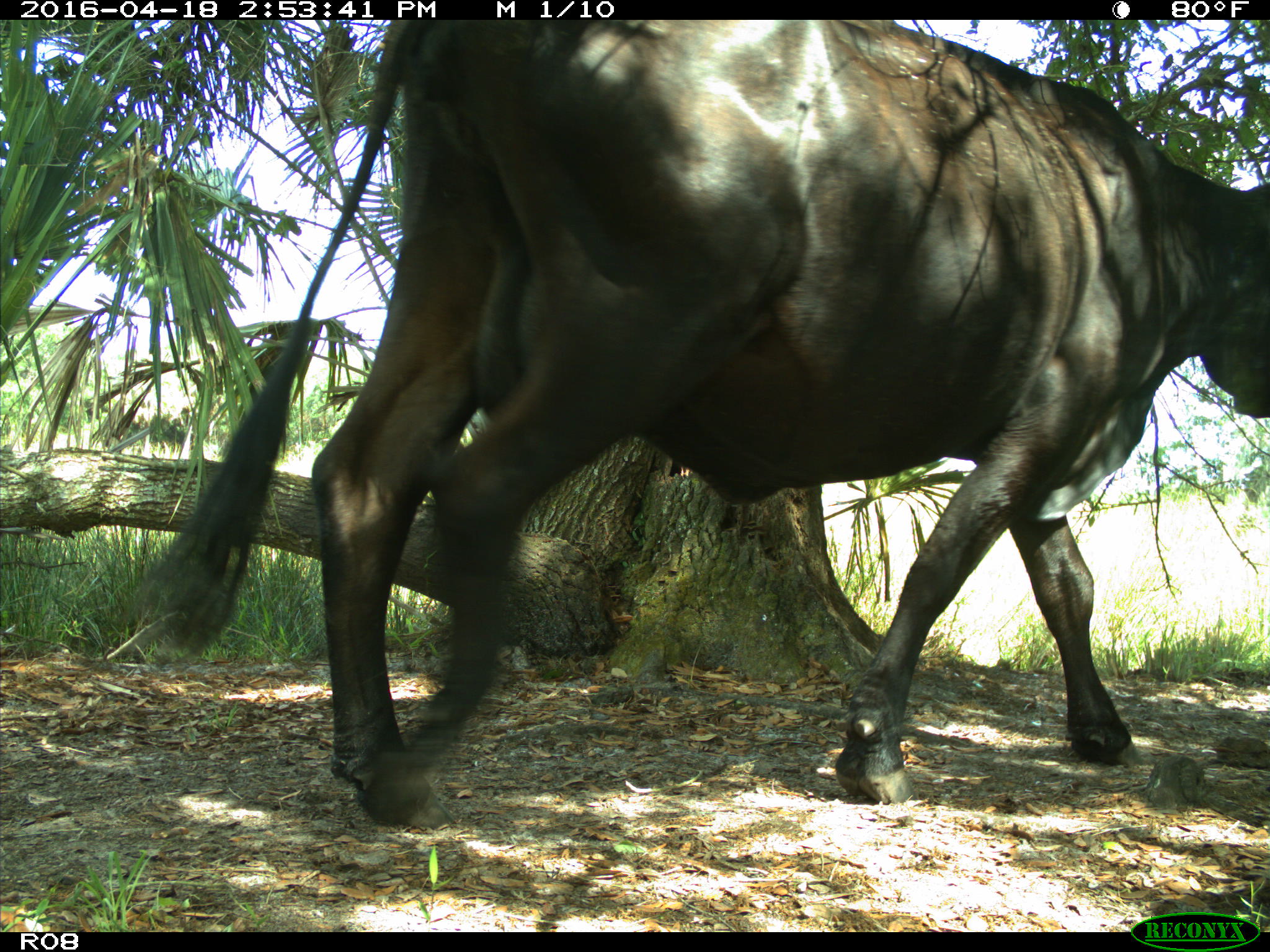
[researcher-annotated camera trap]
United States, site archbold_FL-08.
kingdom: Animalia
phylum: Chordata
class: Mammalia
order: Artiodactyla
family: Bovidae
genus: Bos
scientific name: Bos taurus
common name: domestic cow